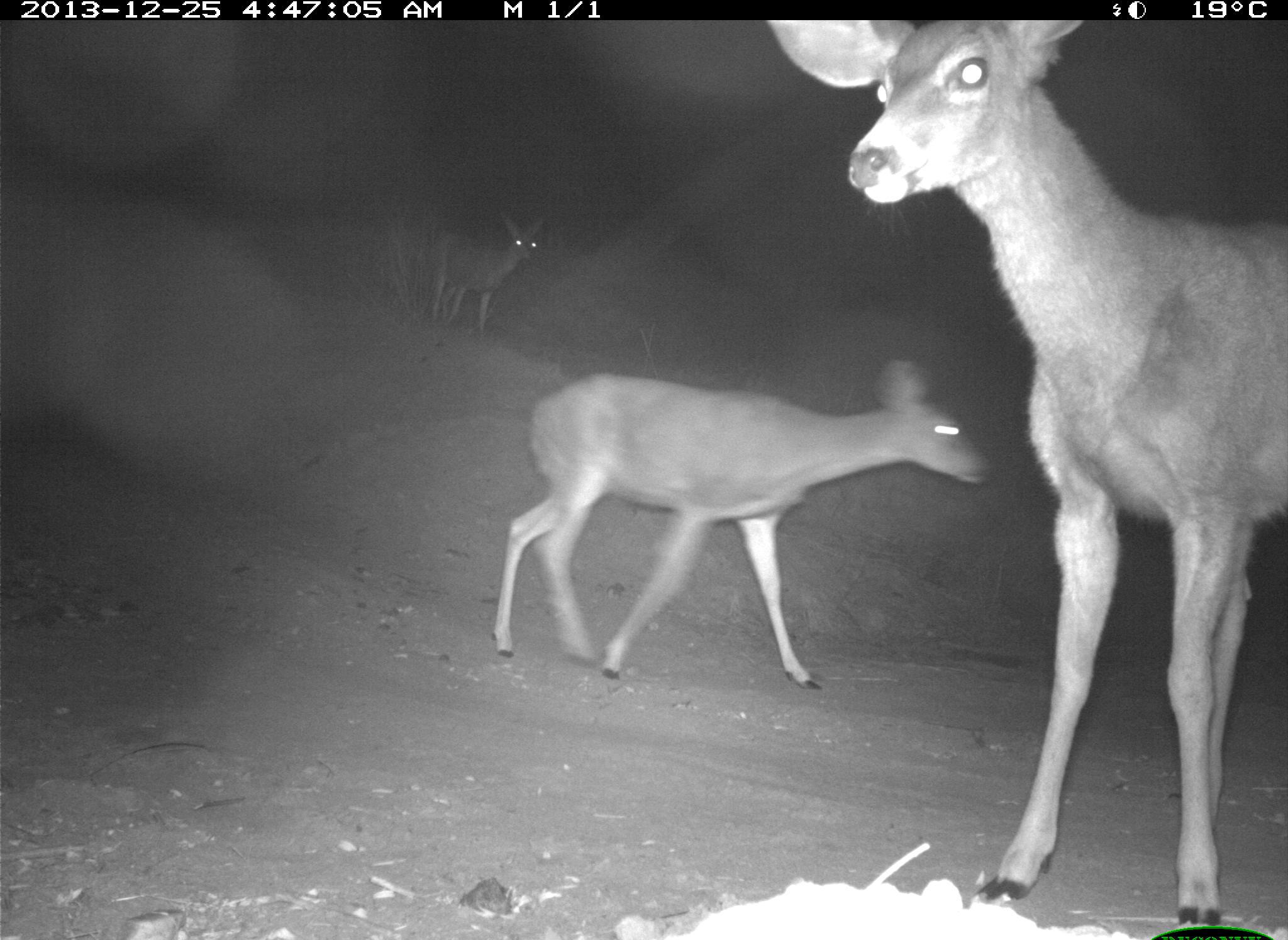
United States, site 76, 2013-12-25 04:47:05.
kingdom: Animalia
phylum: Chordata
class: Mammalia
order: Artiodactyla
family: Cervidae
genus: Odocoileus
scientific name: Odocoileus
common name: deer